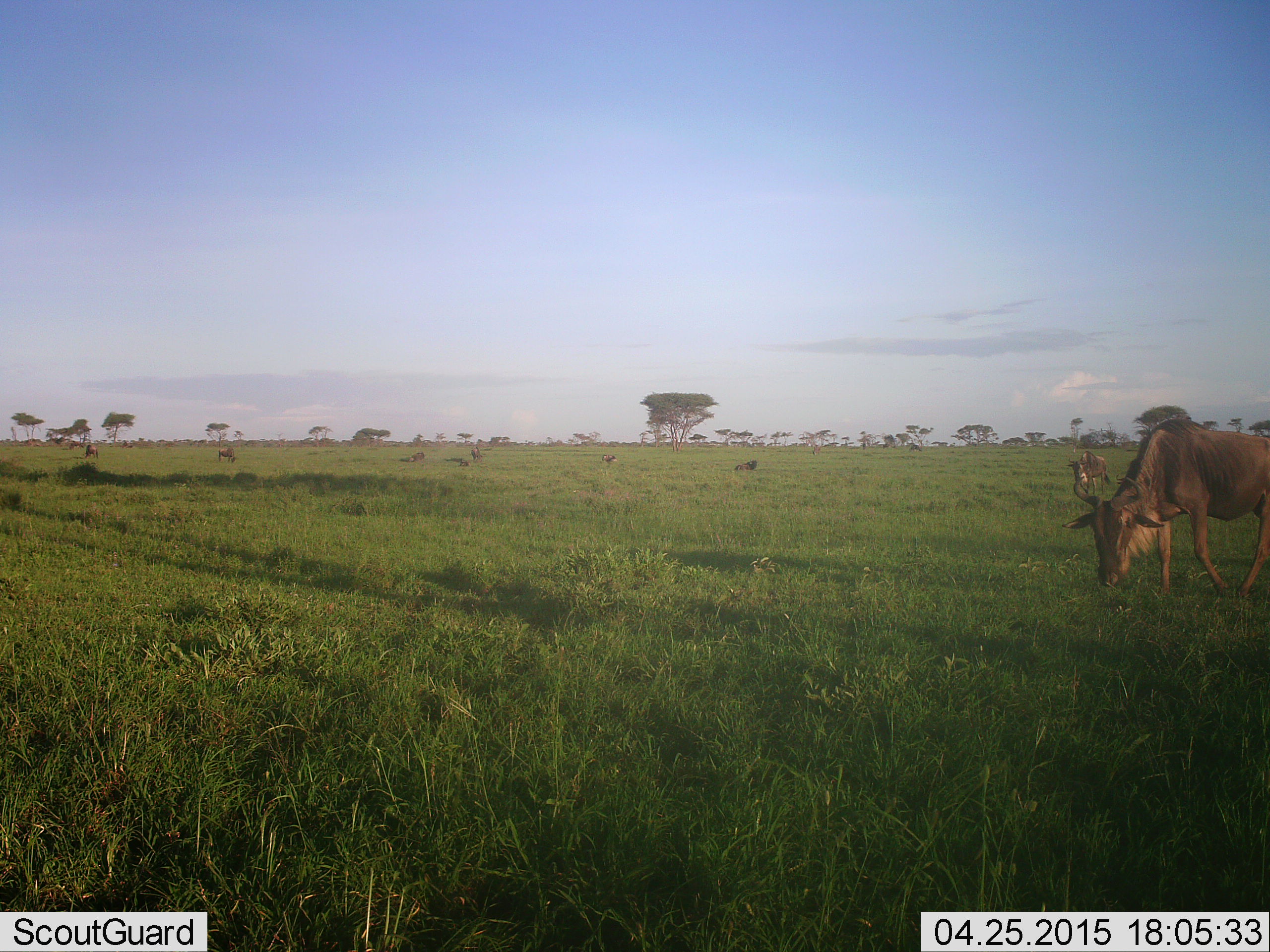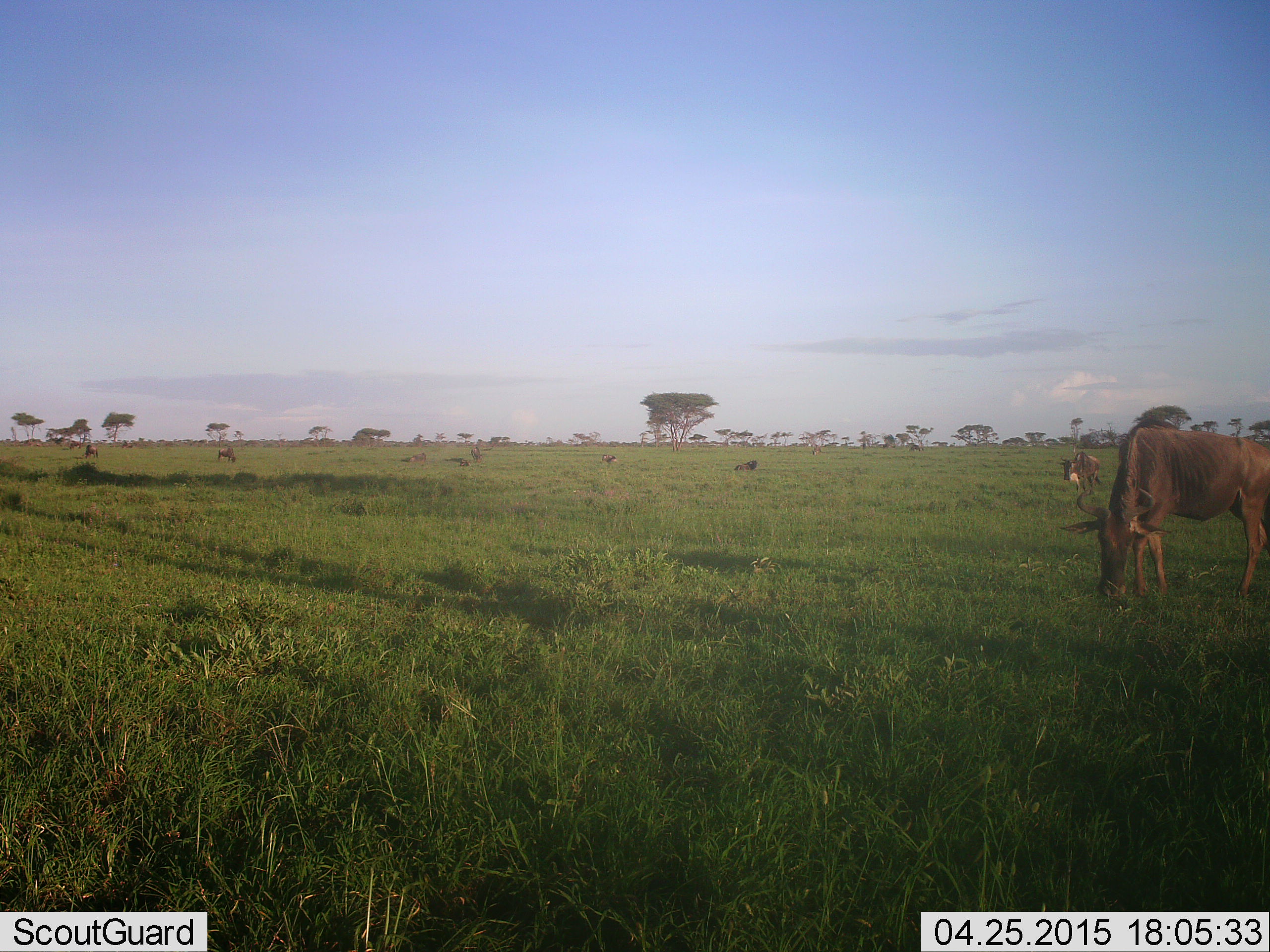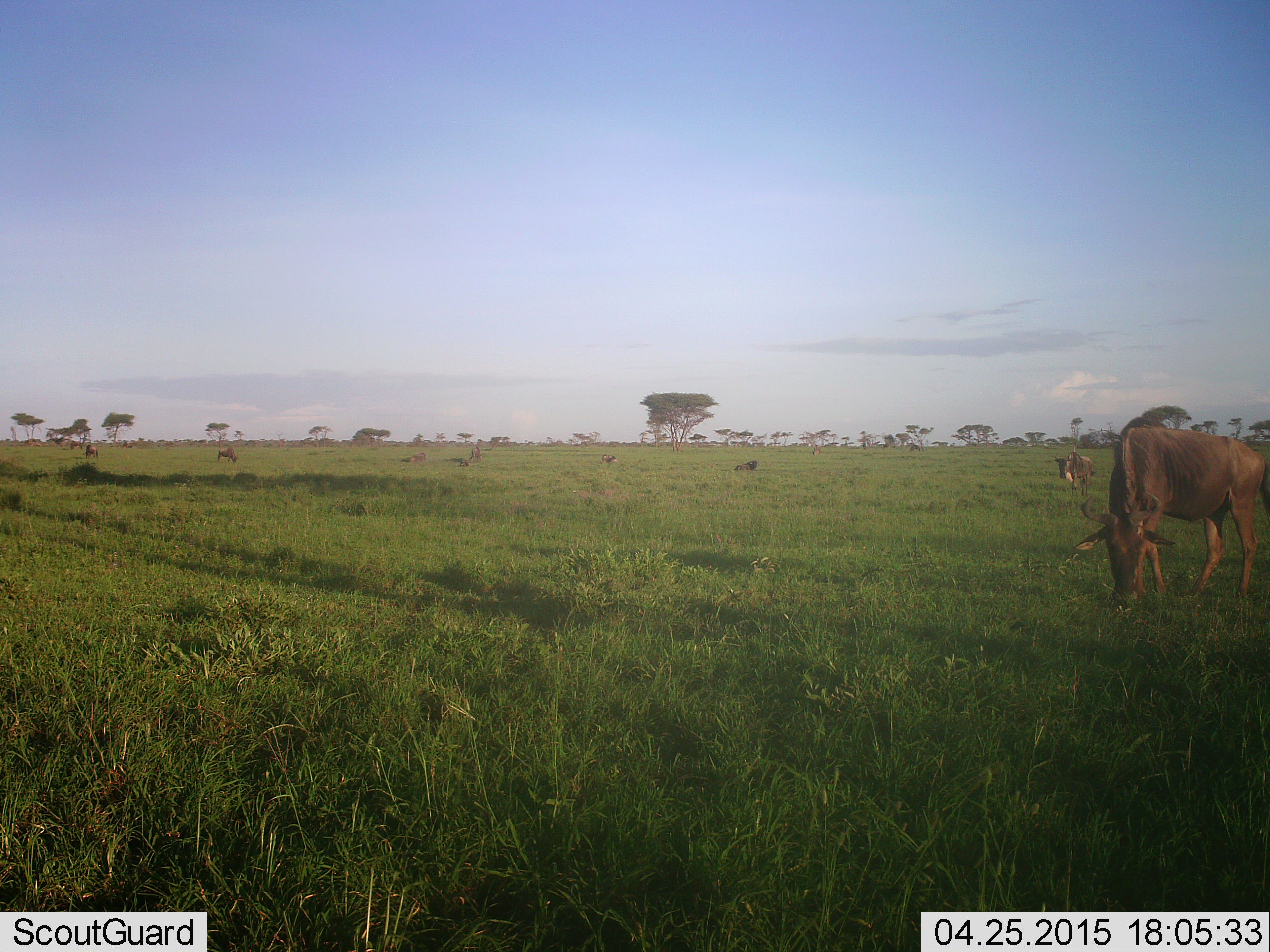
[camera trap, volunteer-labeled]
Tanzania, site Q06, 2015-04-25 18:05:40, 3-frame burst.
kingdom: Animalia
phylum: Chordata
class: Mammalia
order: Artiodactyla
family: Bovidae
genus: Connochaetes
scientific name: Connochaetes taurinus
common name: blue wildebeest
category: wildebeest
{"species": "wildebeest (blue wildebeest) (Connochaetes taurinus)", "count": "2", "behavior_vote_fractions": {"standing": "40%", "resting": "30%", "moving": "30%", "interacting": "0%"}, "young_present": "0%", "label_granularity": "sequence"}